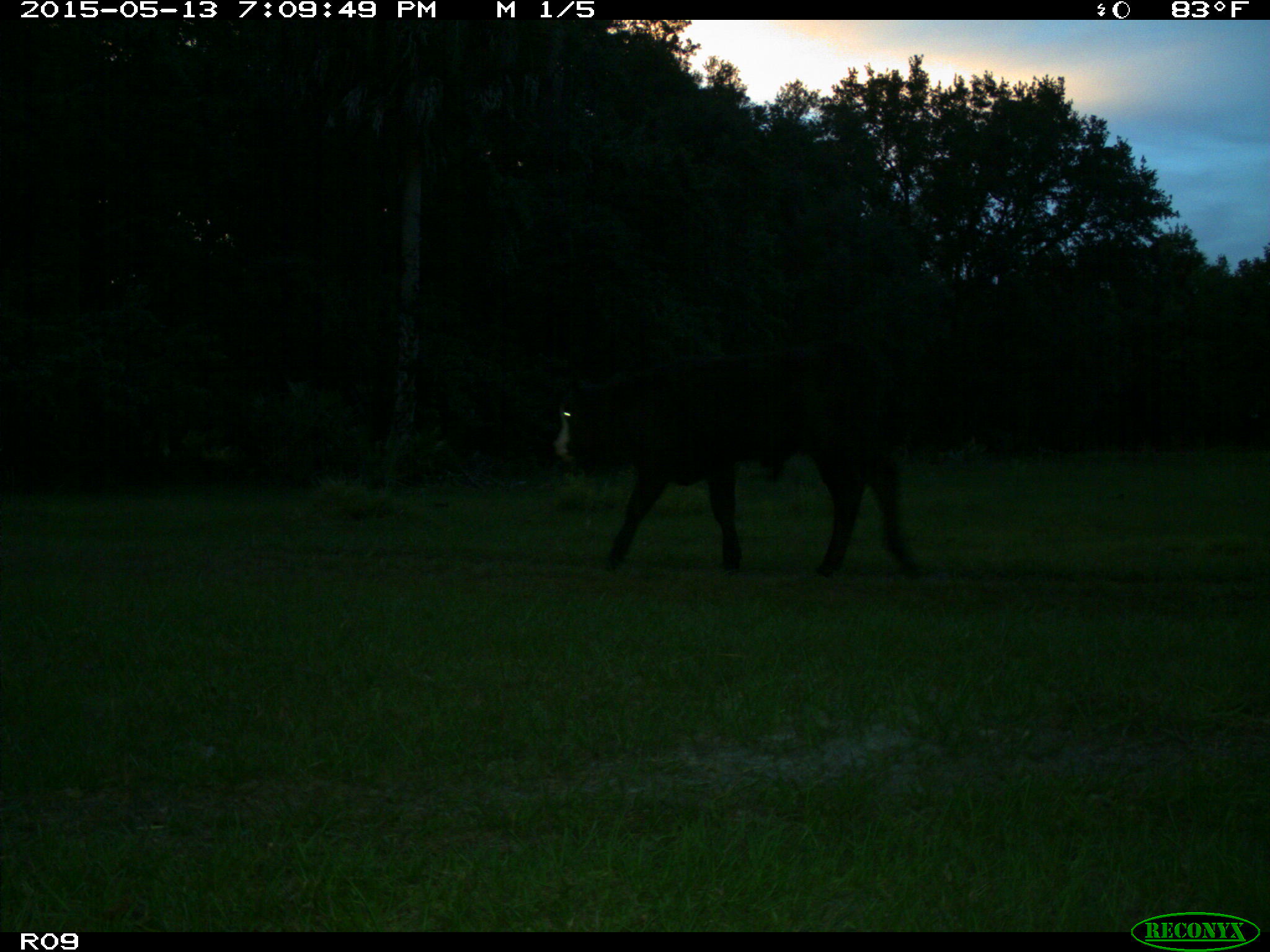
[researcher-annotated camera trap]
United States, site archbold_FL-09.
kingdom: Animalia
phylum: Chordata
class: Mammalia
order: Artiodactyla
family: Bovidae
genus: Bos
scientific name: Bos taurus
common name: domestic cow